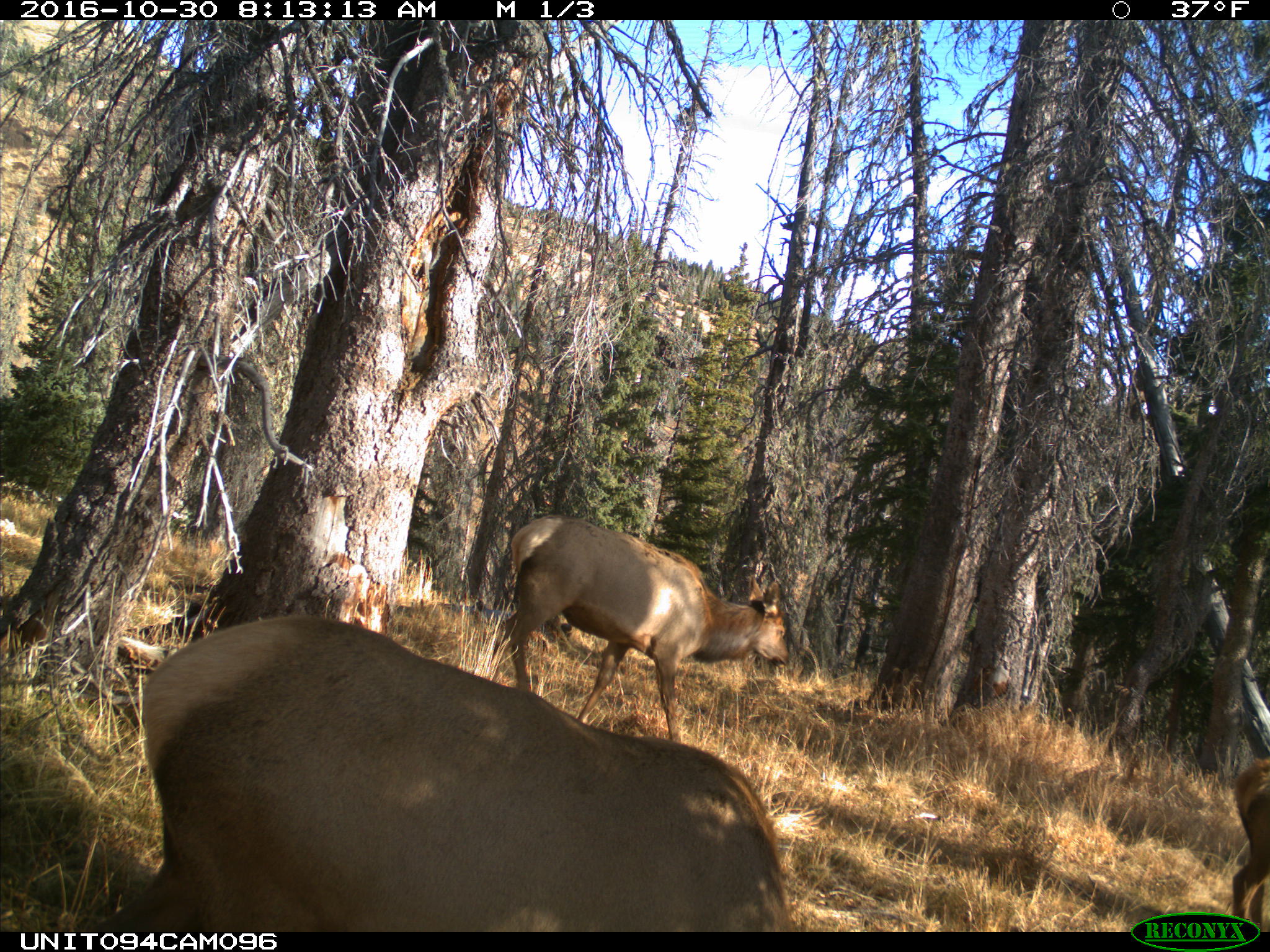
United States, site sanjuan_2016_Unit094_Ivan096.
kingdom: Animalia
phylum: Chordata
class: Mammalia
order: Artiodactyla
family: Cervidae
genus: Cervus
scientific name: Cervus elaphus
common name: red deer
Cervus elaphus (red deer).